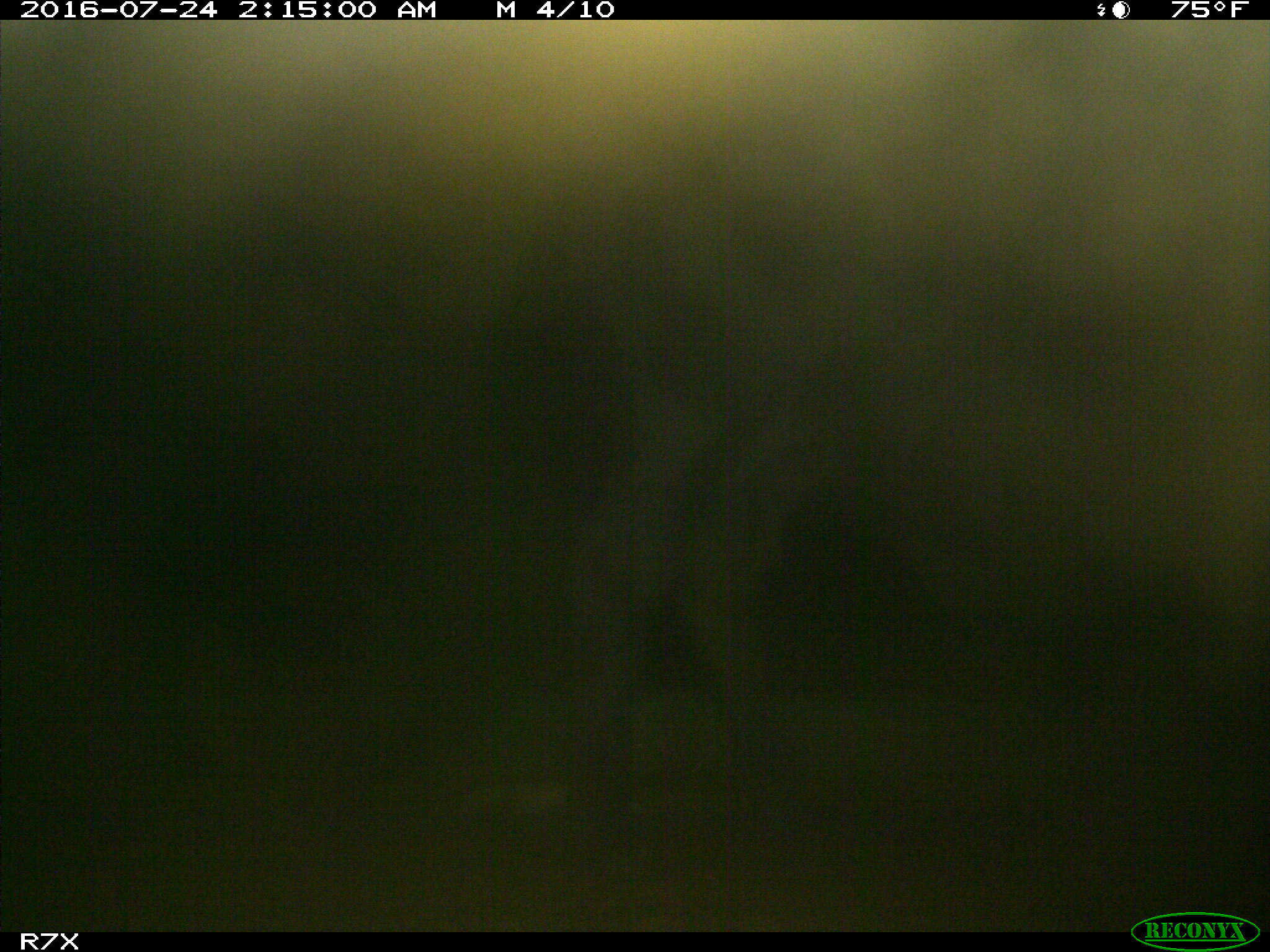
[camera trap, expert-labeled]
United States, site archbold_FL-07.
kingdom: Animalia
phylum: Chordata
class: Mammalia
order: Artiodactyla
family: Bovidae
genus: Bos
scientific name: Bos taurus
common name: domestic cow